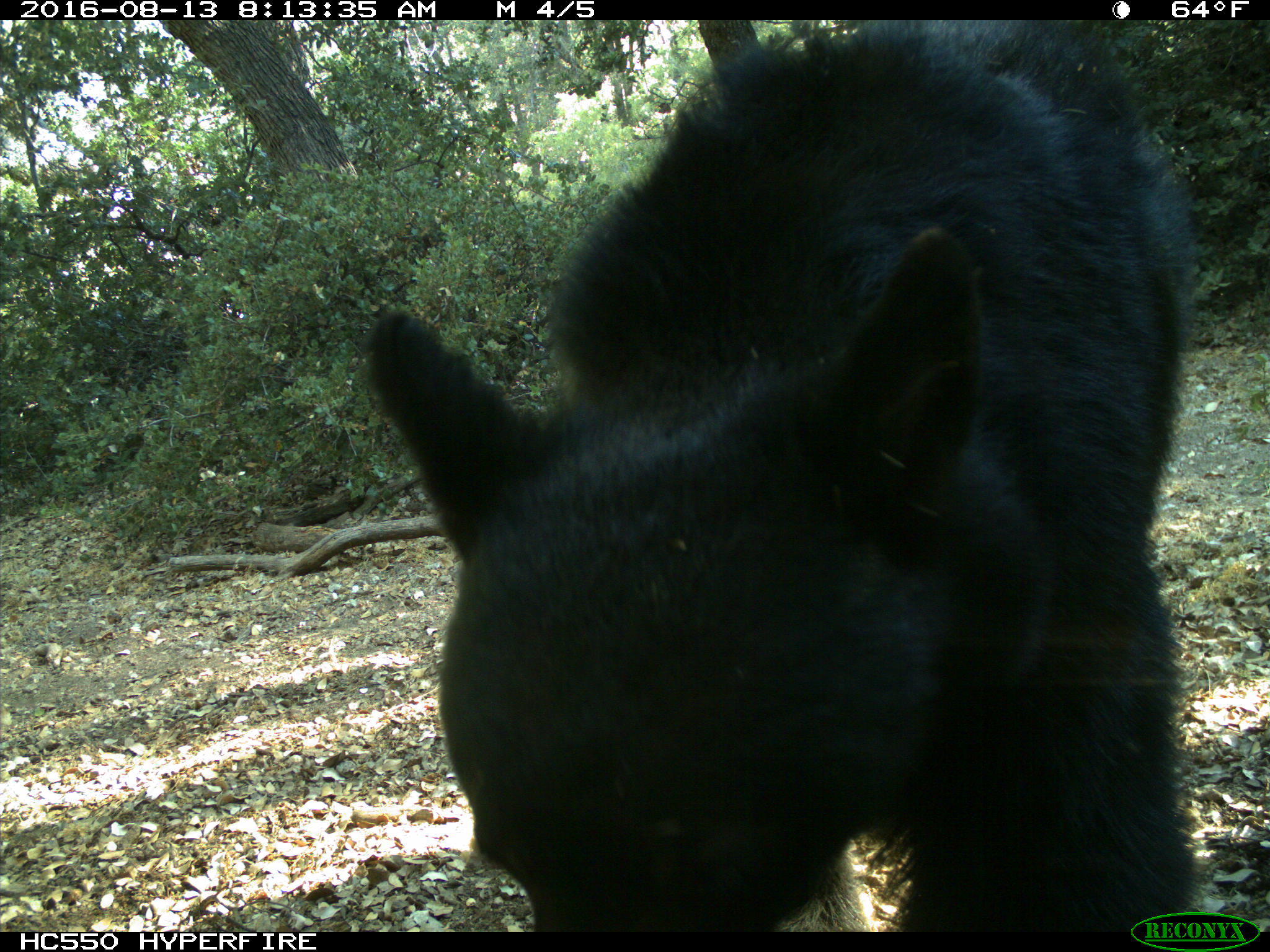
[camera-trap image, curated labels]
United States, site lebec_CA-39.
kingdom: Animalia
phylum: Chordata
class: Mammalia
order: Carnivora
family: Ursidae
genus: Ursus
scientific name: Ursus americanus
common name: american black bear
Ursus americanus (american black bear).